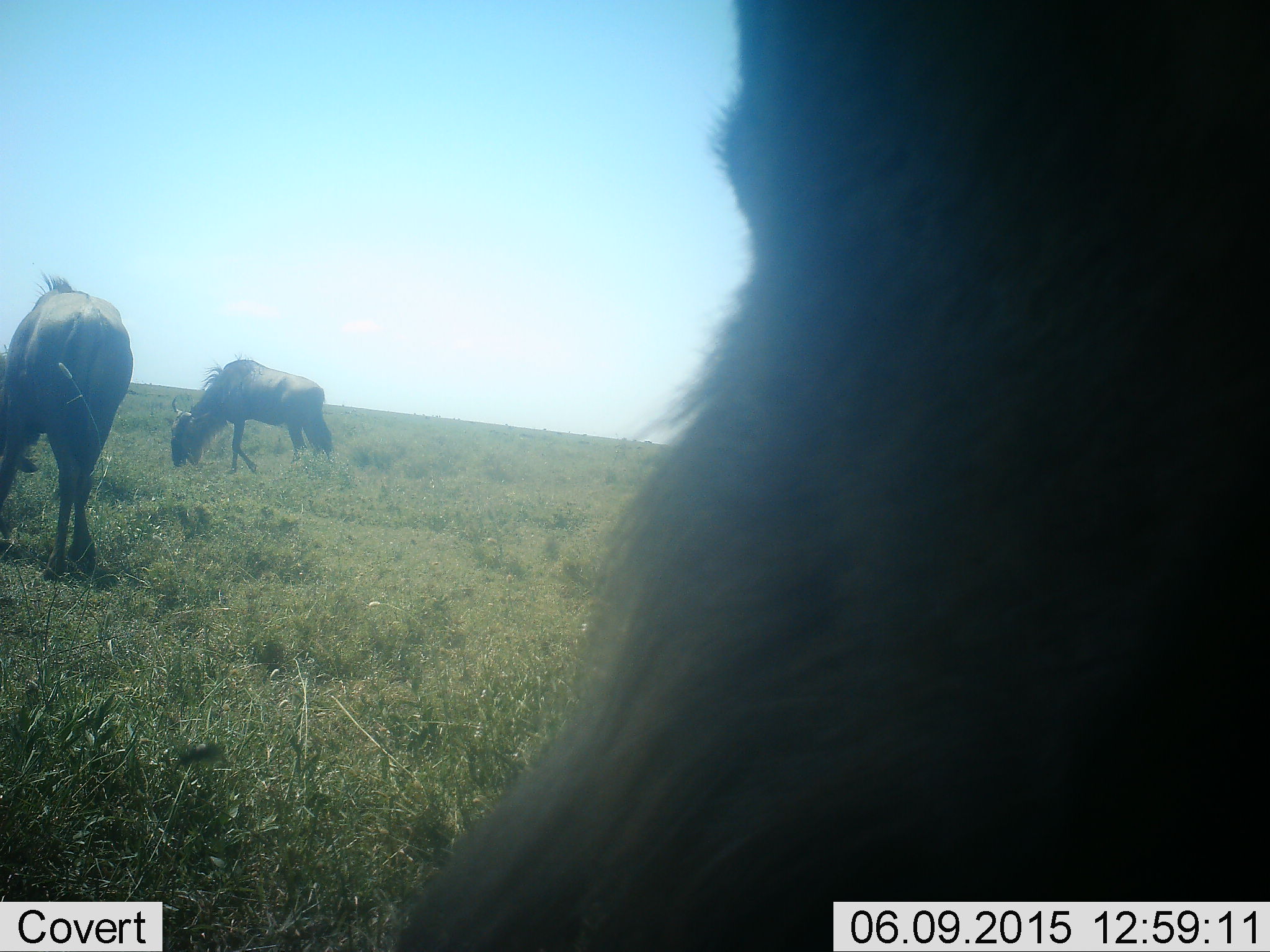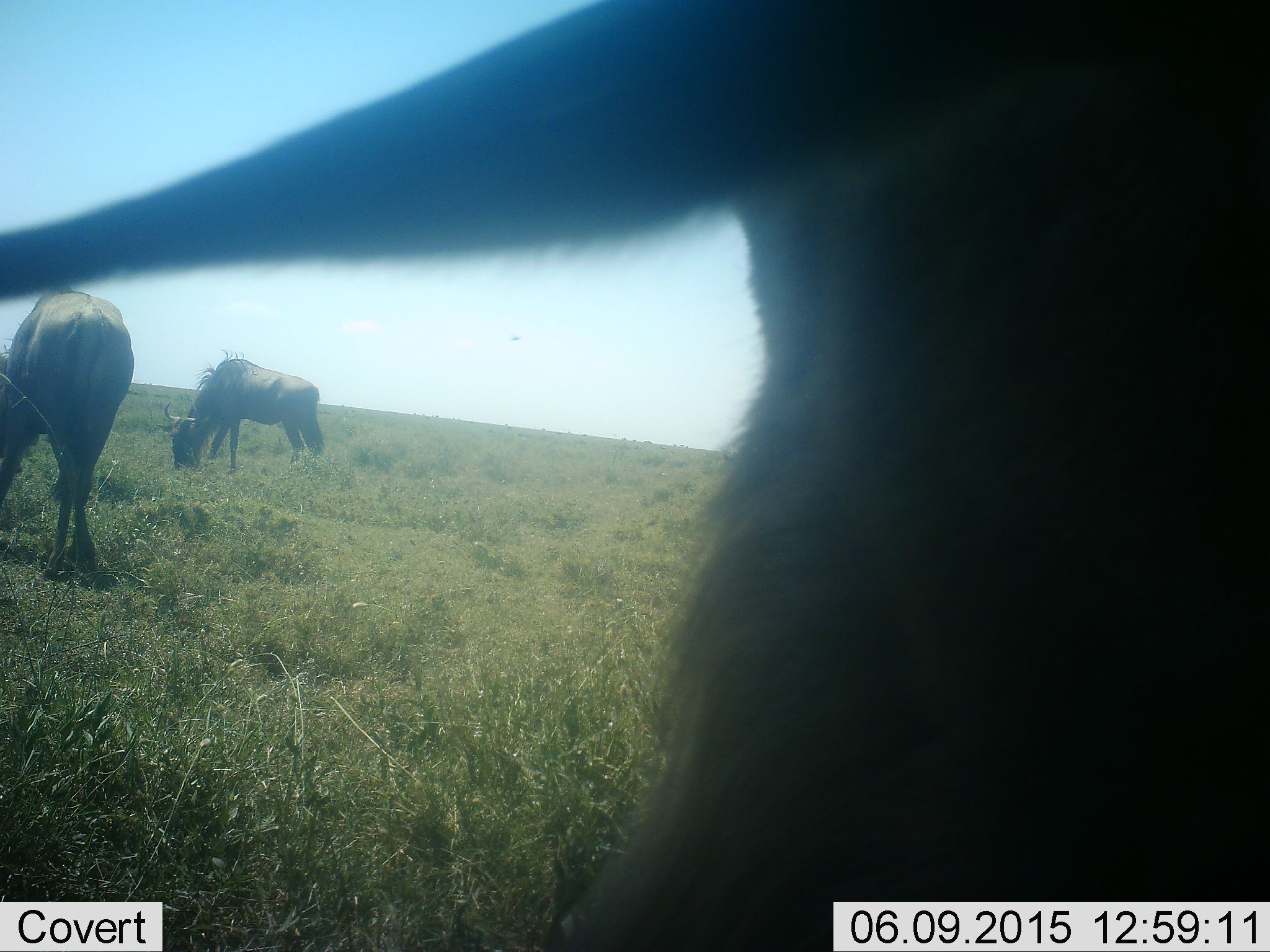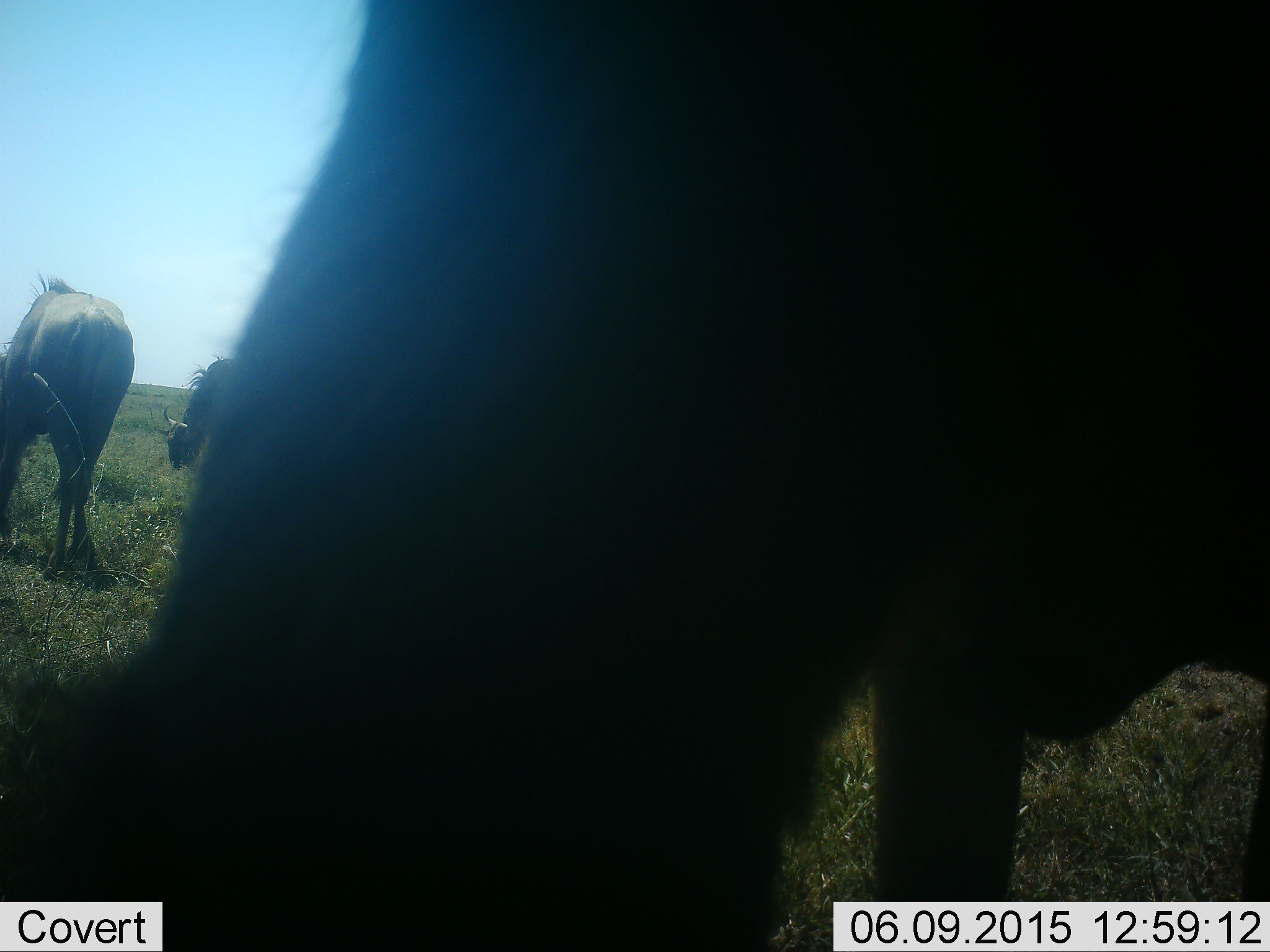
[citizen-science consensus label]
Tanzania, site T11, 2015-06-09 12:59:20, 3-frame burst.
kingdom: Animalia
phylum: Chordata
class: Mammalia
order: Artiodactyla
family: Bovidae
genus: Connochaetes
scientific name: Connochaetes taurinus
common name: blue wildebeest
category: wildebeest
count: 3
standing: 30%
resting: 0%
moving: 10%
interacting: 0%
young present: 0%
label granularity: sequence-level